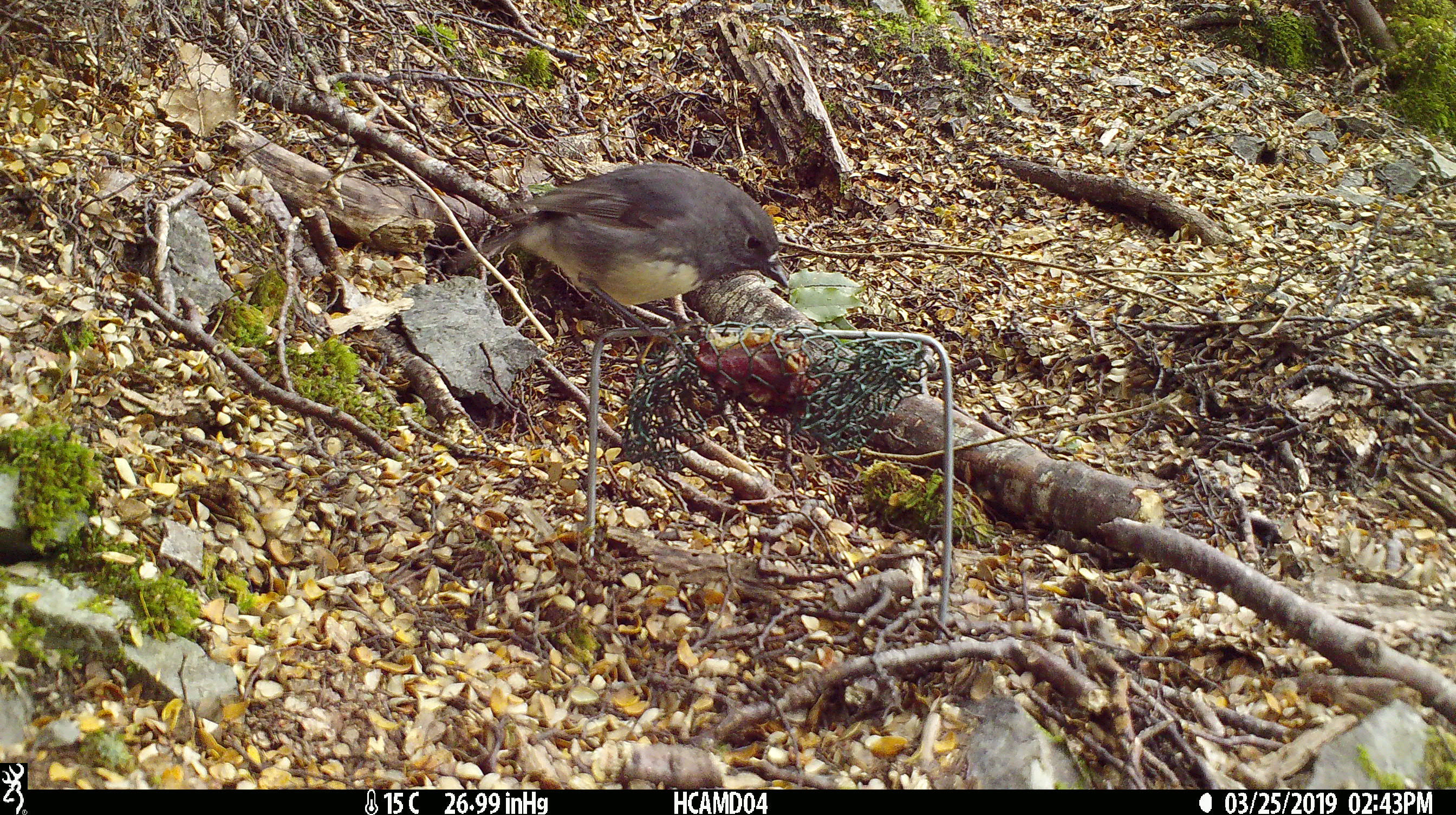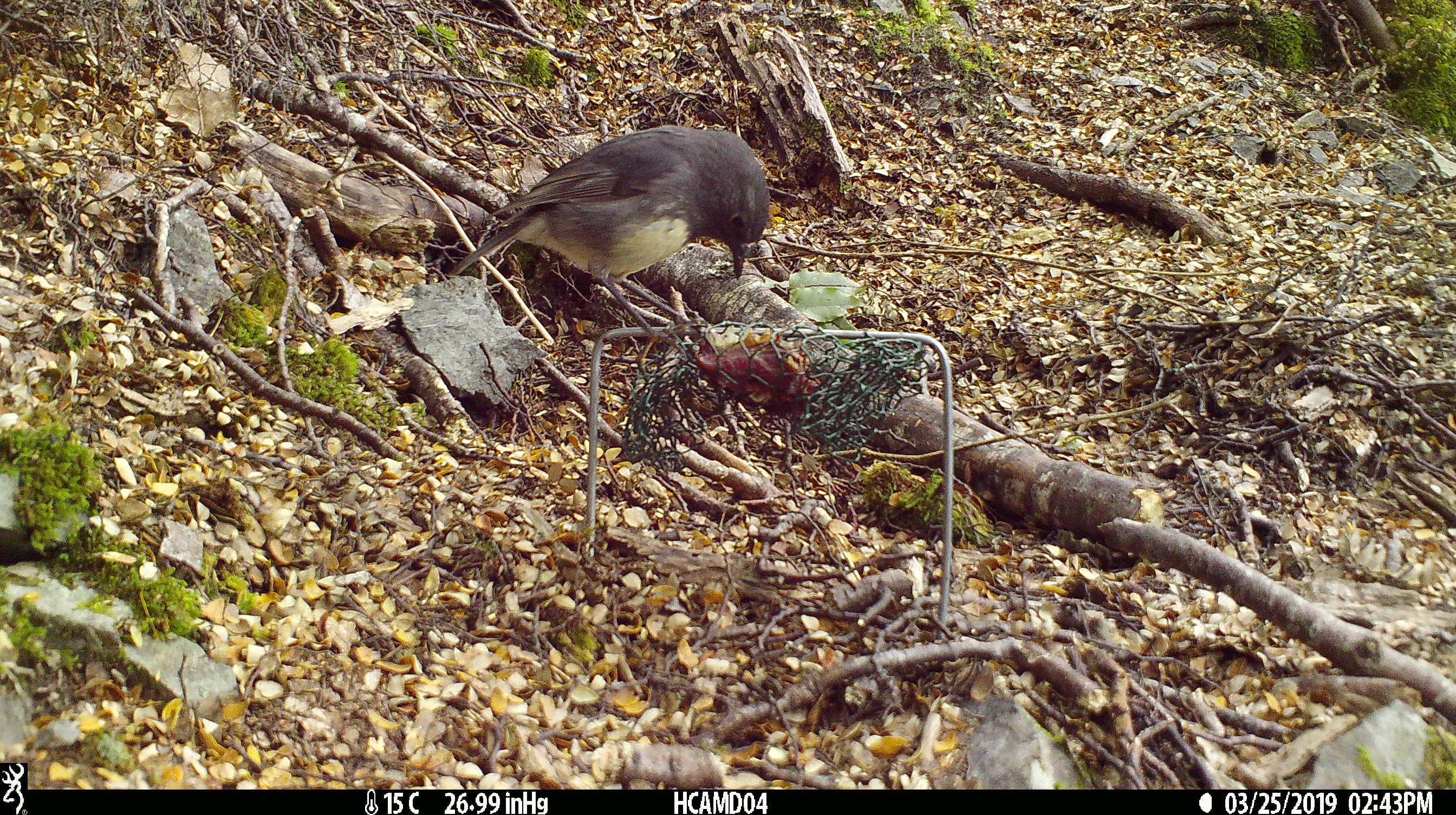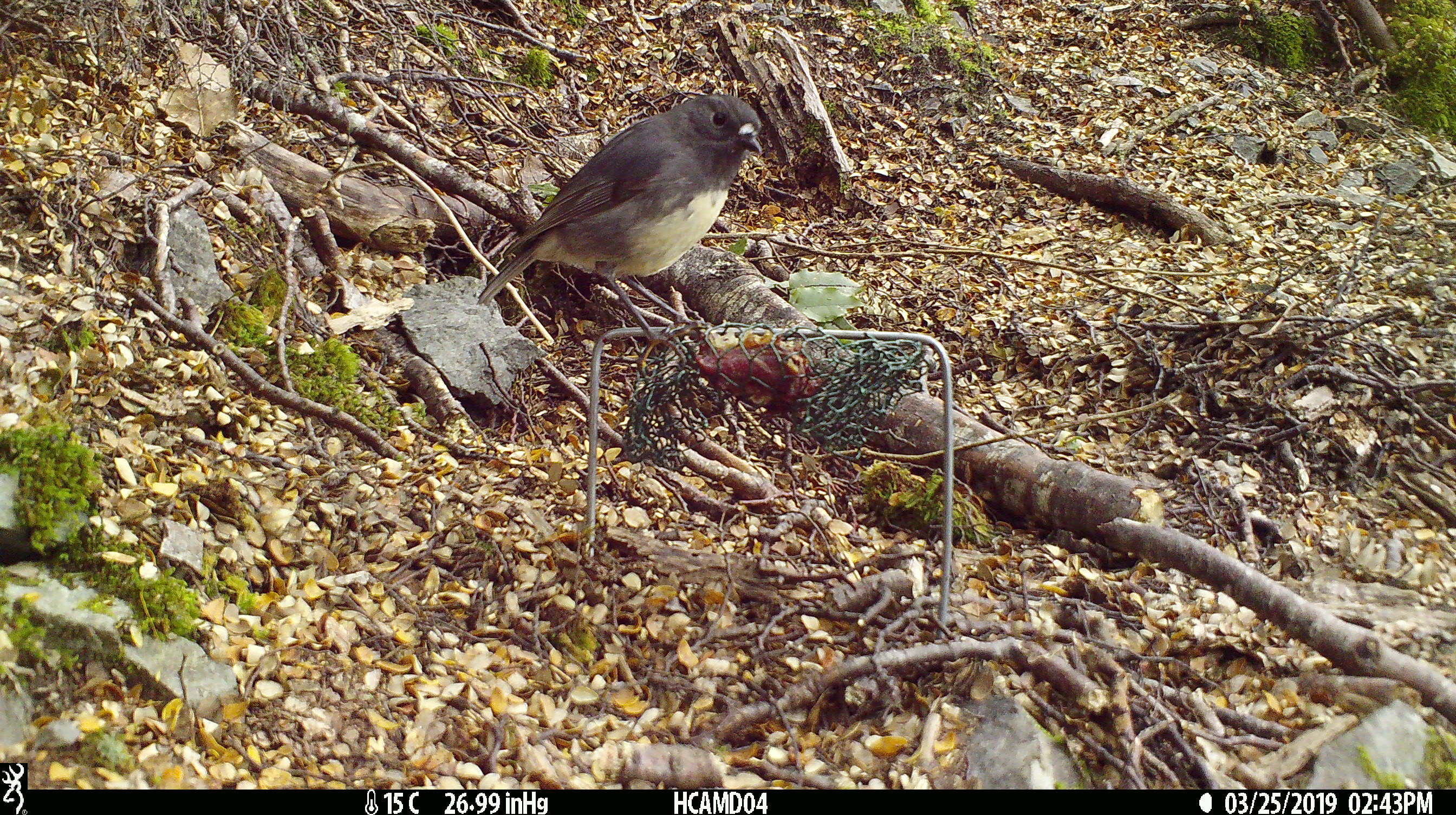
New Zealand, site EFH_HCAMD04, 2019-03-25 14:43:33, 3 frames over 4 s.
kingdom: Animalia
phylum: Chordata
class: Aves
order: Passeriformes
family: Petroicidae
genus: Petroica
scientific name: Petroica australis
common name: new zealand robin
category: robin